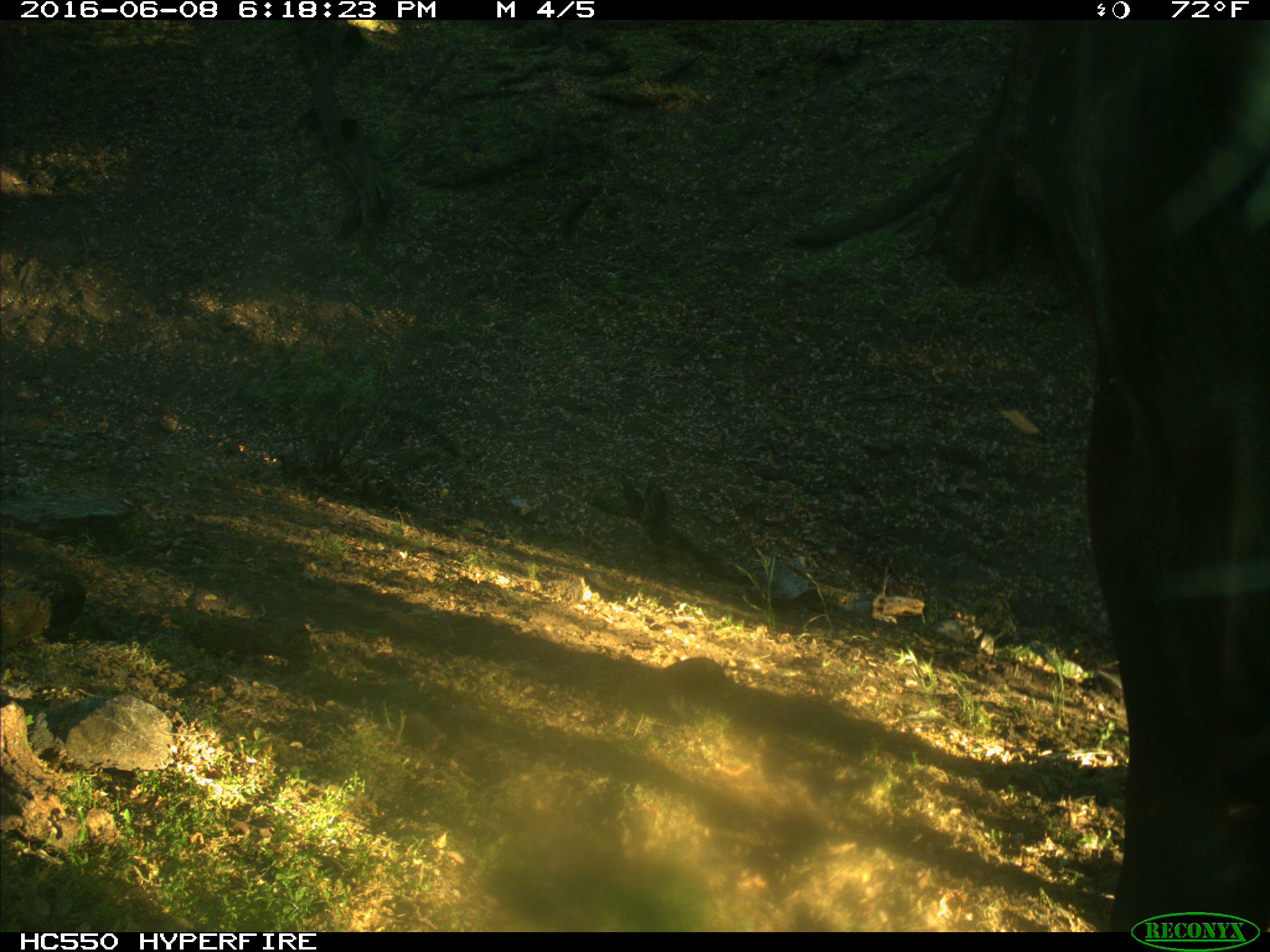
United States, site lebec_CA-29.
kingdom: Animalia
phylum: Chordata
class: Mammalia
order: Artiodactyla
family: Bovidae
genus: Bos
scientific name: Bos taurus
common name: domestic cow